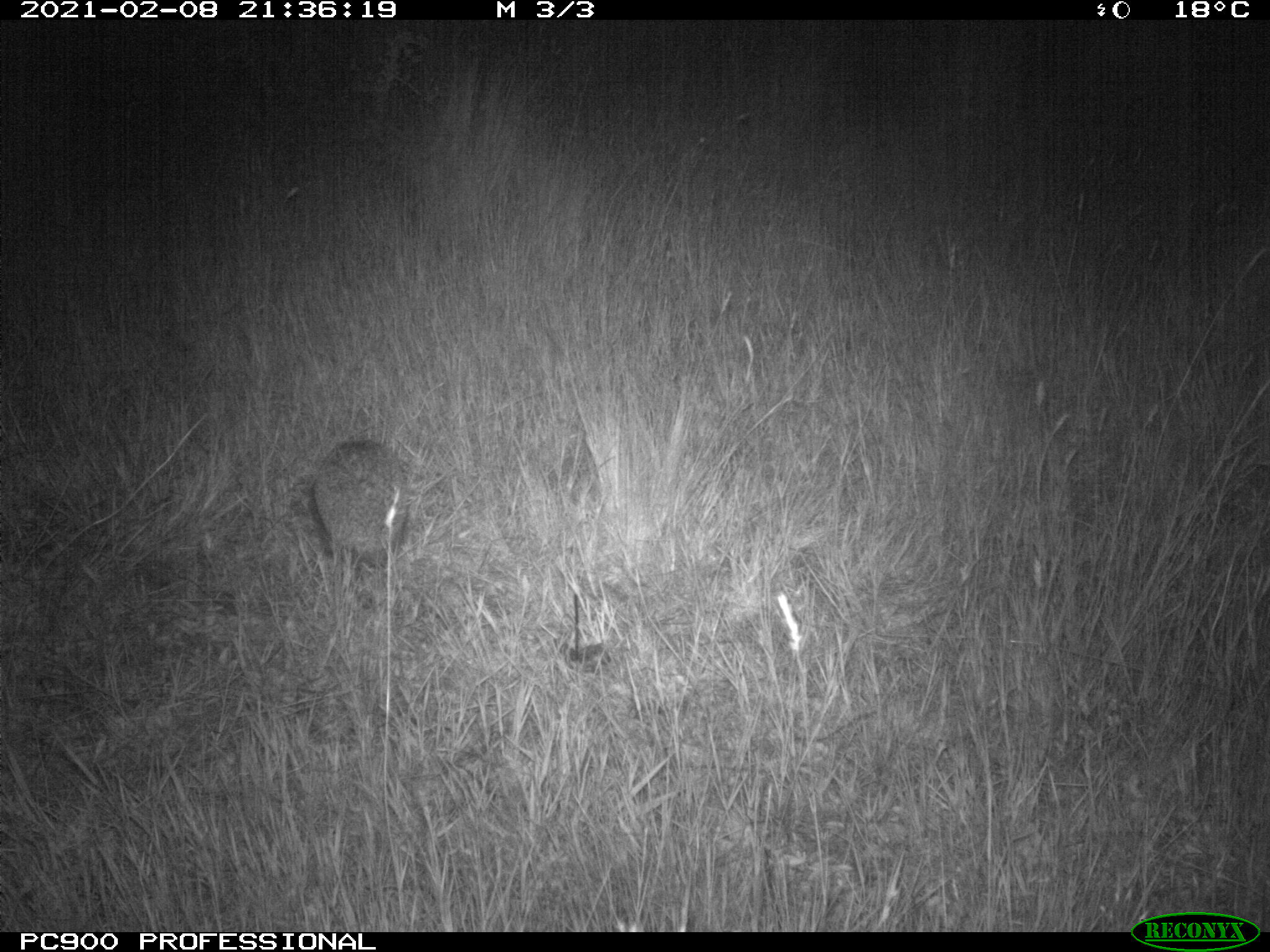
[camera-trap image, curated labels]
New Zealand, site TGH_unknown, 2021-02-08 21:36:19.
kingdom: Animalia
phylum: Chordata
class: Mammalia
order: Eulipotyphla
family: Erinaceidae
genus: Erinaceus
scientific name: Erinaceus europaeus europaeus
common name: european hedgehog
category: hedgehog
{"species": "hedgehog (european hedgehog) (Erinaceus europaeus europaeus)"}